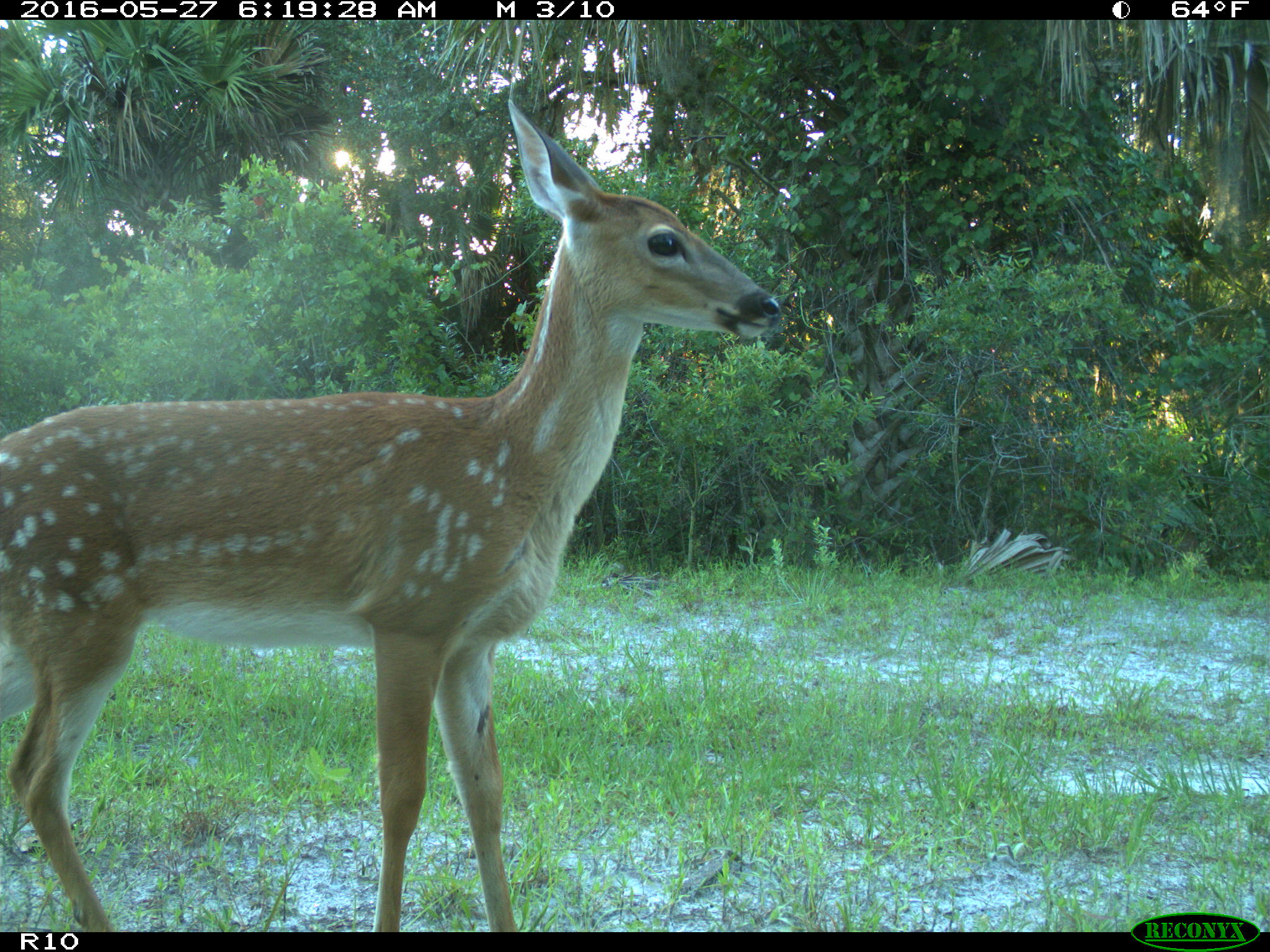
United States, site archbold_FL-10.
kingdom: Animalia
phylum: Chordata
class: Mammalia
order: Artiodactyla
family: Cervidae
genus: Odocoileus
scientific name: Odocoileus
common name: deer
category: unidentified deer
Unidentified deer (deer) (Odocoileus).